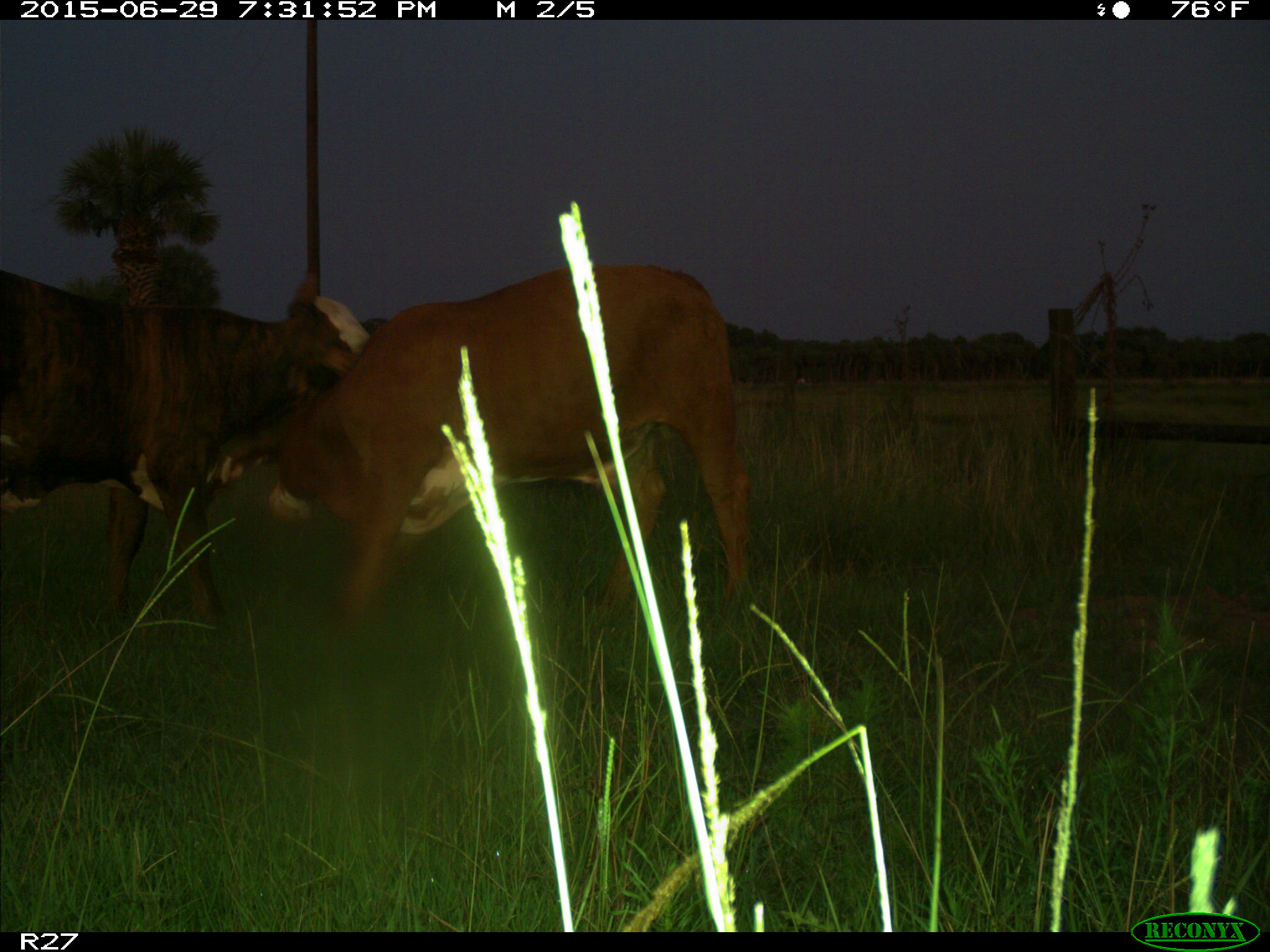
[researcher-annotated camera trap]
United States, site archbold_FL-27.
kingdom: Animalia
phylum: Chordata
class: Mammalia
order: Artiodactyla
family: Bovidae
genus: Bos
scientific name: Bos taurus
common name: domestic cow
Bos taurus (domestic cow).